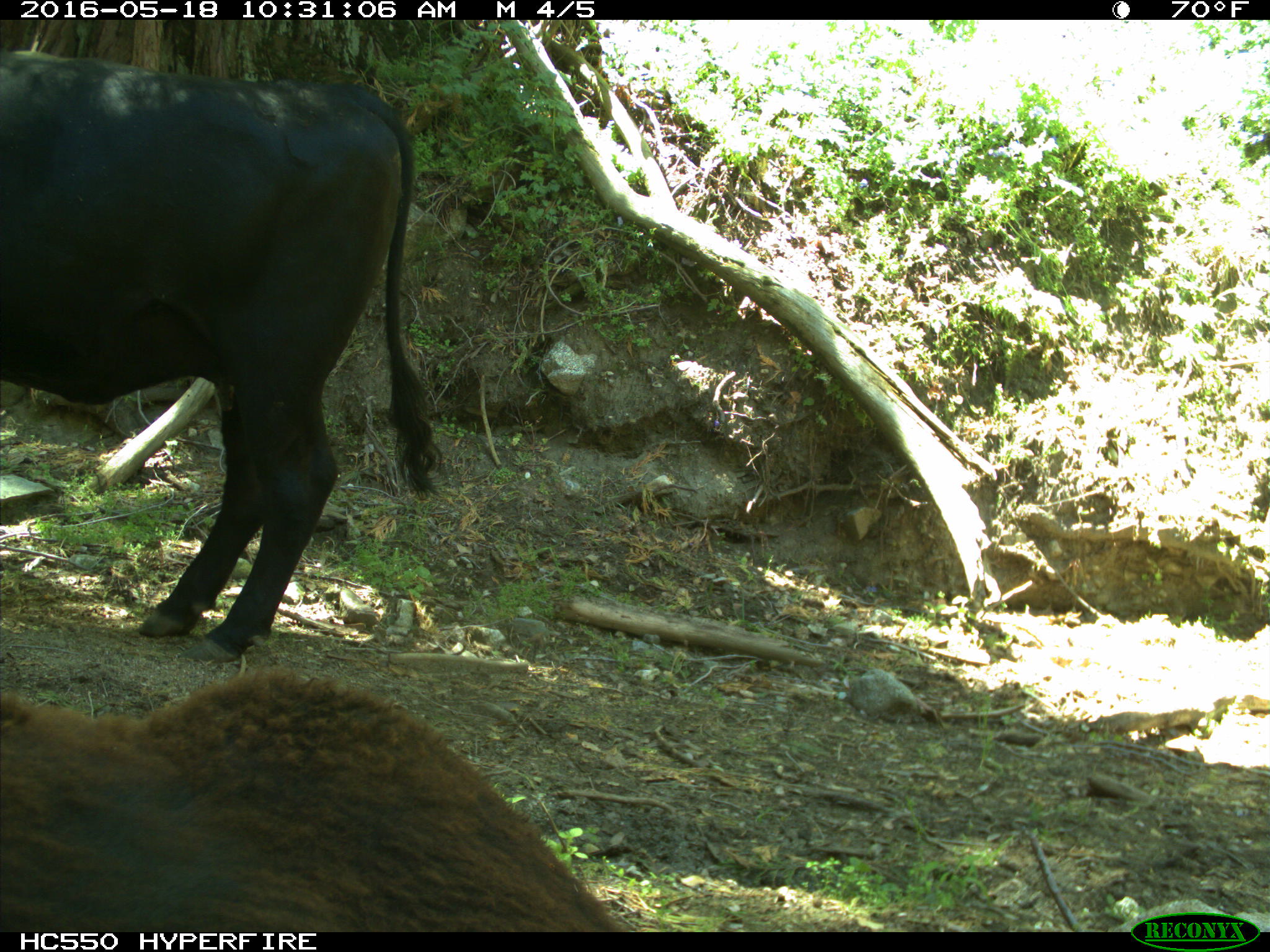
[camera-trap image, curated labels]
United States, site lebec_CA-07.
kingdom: Animalia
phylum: Chordata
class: Mammalia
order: Artiodactyla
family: Bovidae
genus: Bos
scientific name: Bos taurus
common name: domestic cow